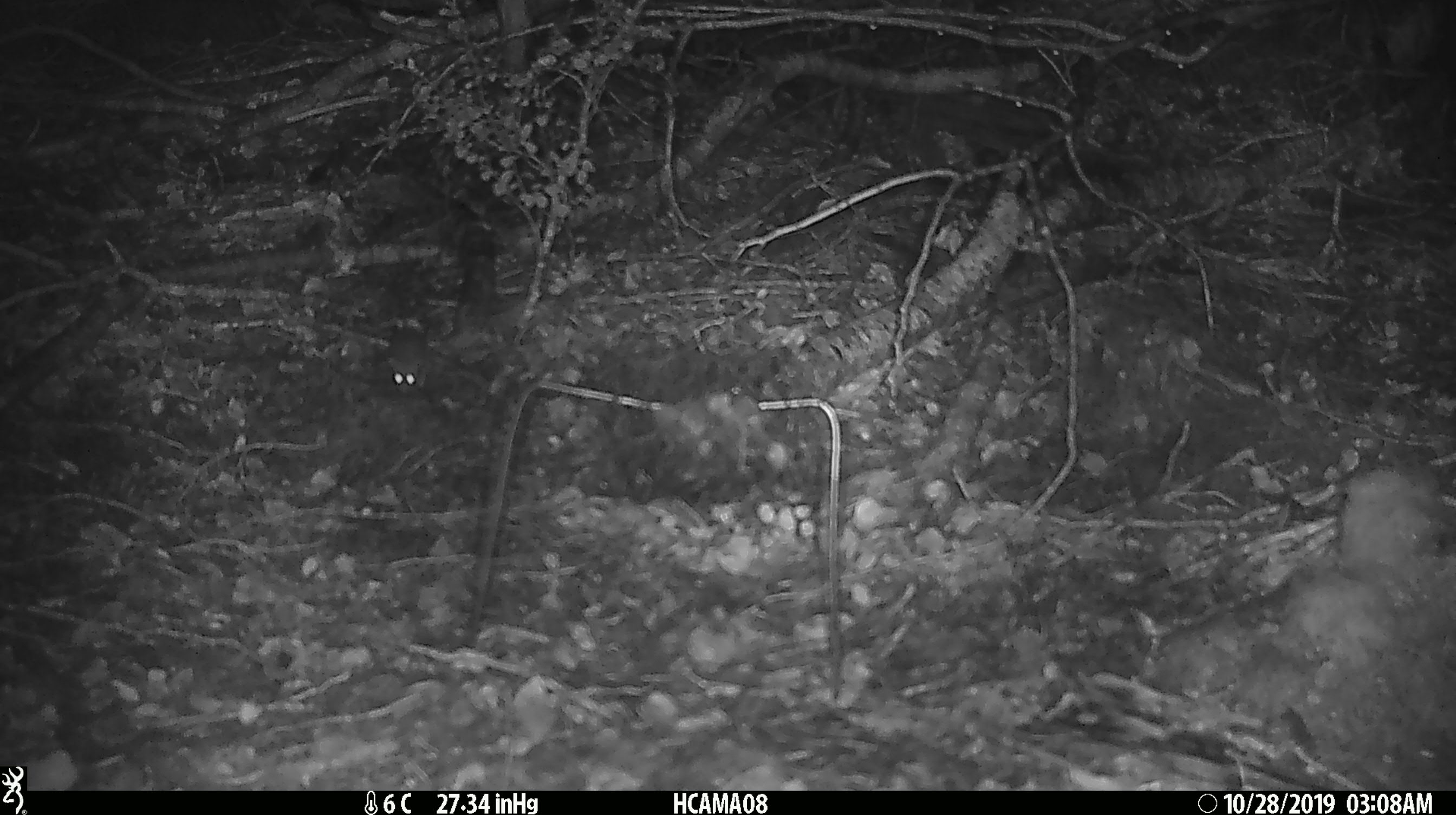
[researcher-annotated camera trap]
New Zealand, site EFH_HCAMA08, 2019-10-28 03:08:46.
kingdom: Animalia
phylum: Chordata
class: Mammalia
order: Rodentia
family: Muridae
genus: Mus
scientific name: Mus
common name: mouse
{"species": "mouse (Mus)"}